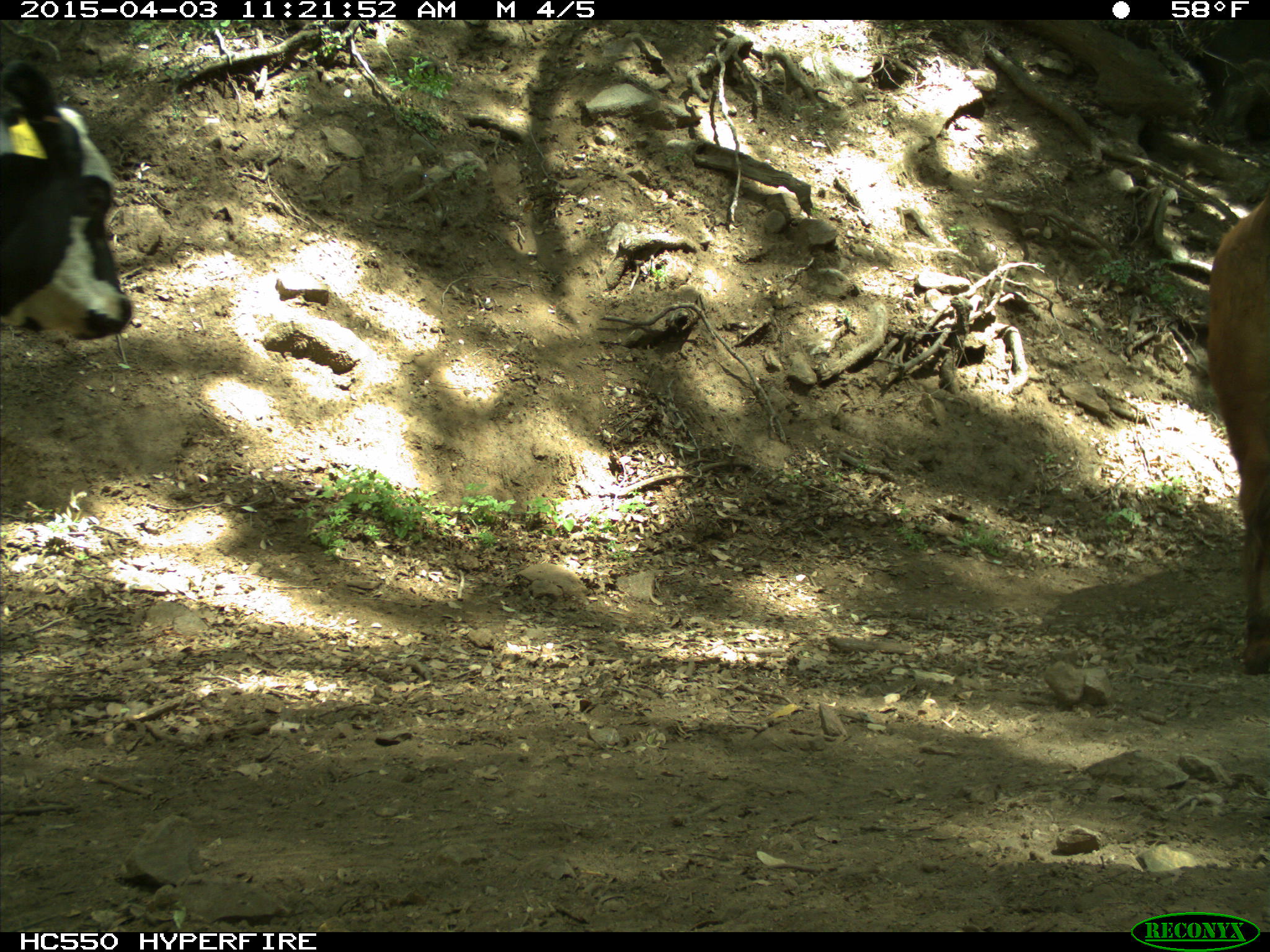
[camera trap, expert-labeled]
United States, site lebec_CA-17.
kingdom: Animalia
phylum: Chordata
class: Mammalia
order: Artiodactyla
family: Bovidae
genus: Bos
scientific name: Bos taurus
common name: domestic cow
Bos taurus (domestic cow).